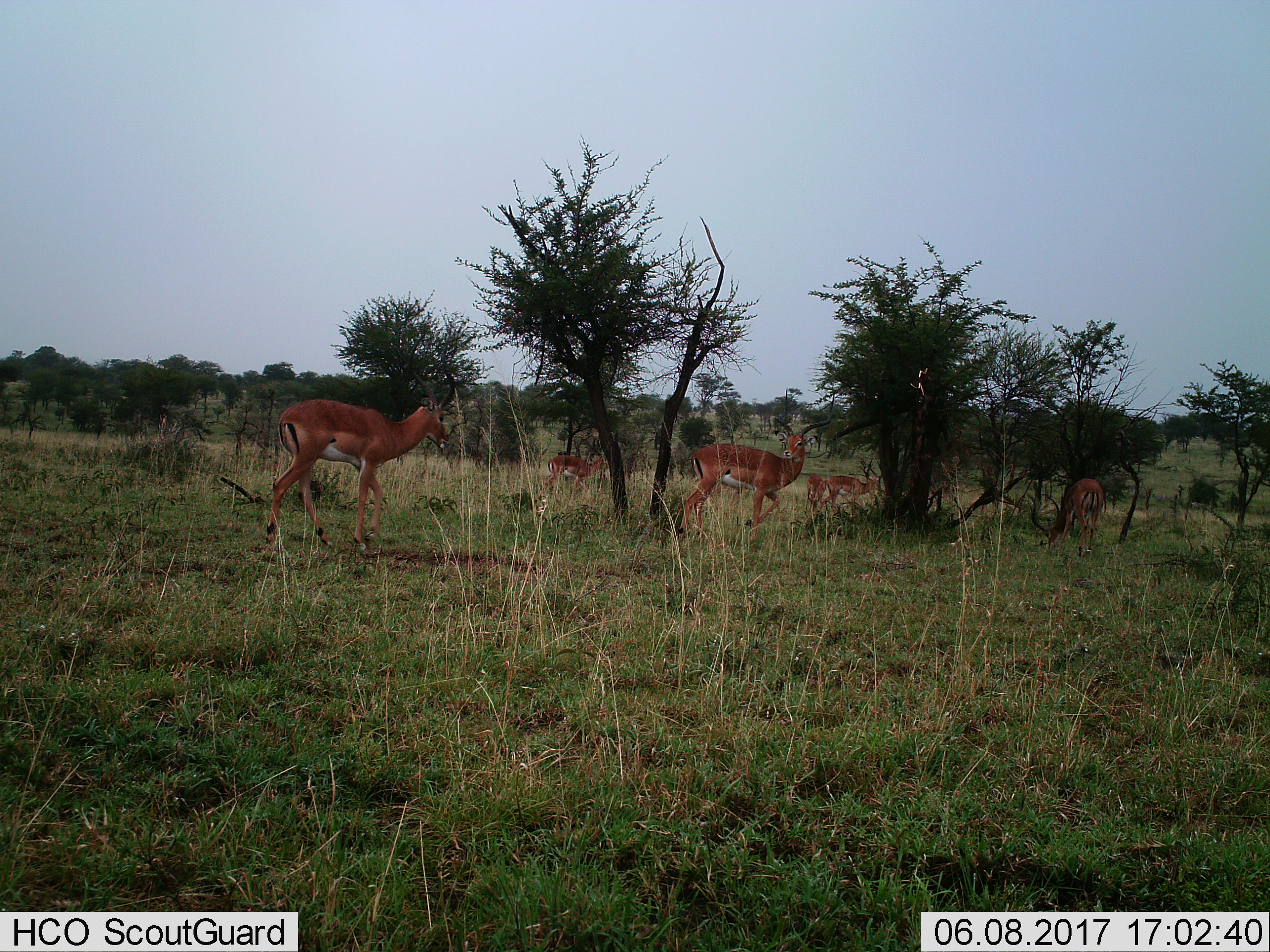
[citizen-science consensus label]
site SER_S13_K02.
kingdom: Animalia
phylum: Chordata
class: Mammalia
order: Artiodactyla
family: Bovidae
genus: Aepyceros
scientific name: Aepyceros melampus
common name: impala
Impala (Aepyceros melampus), count 6. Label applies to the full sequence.